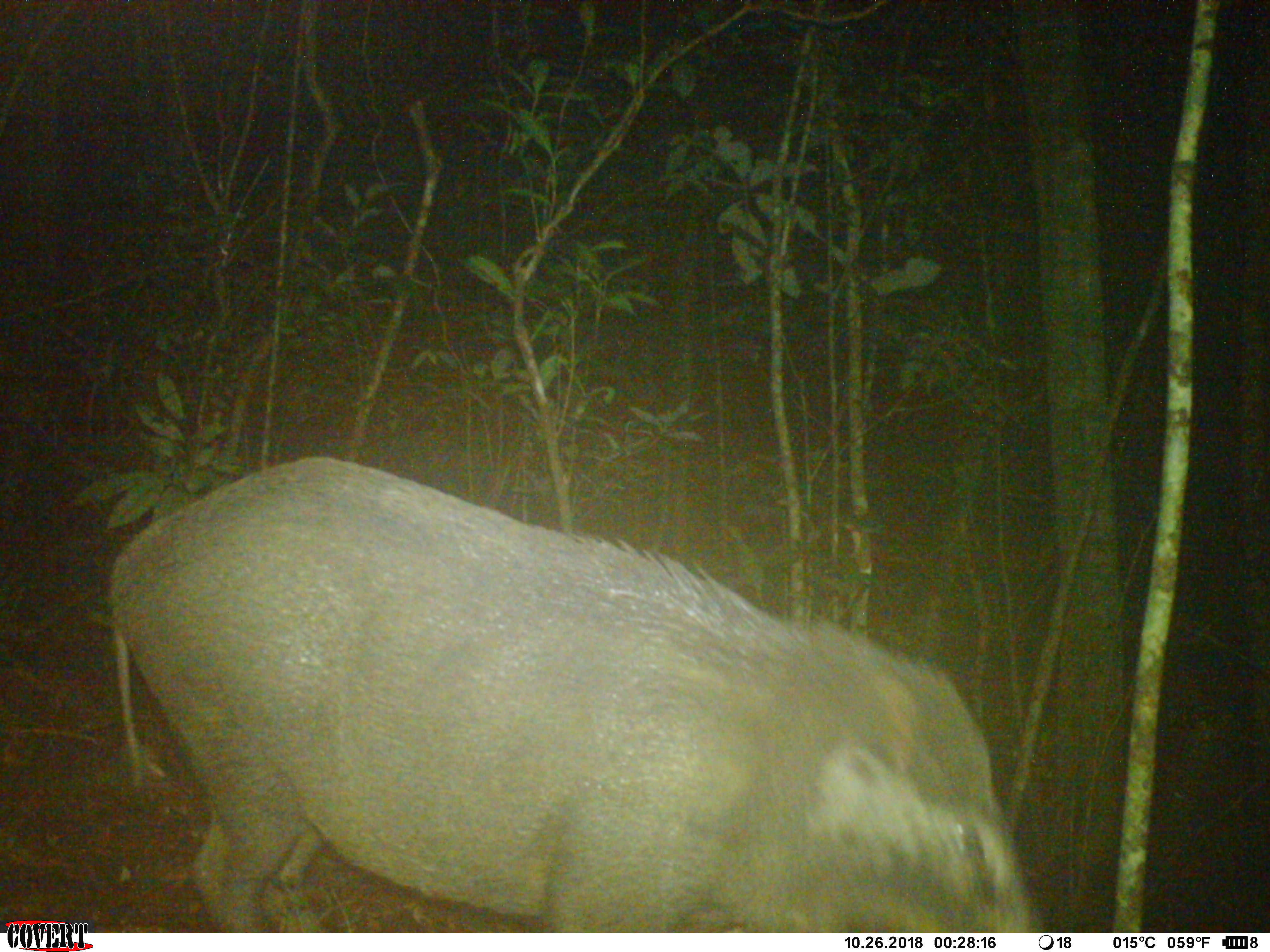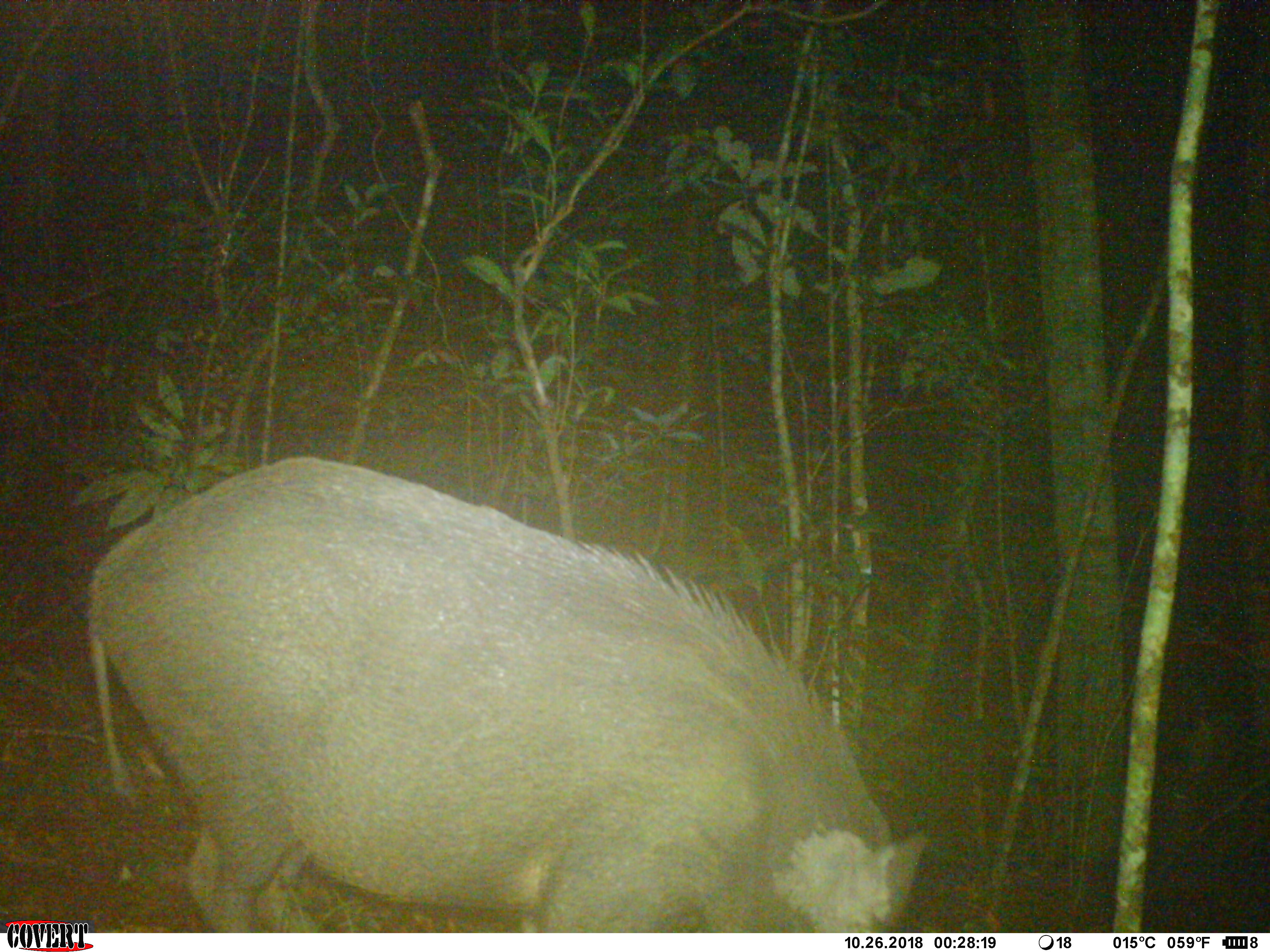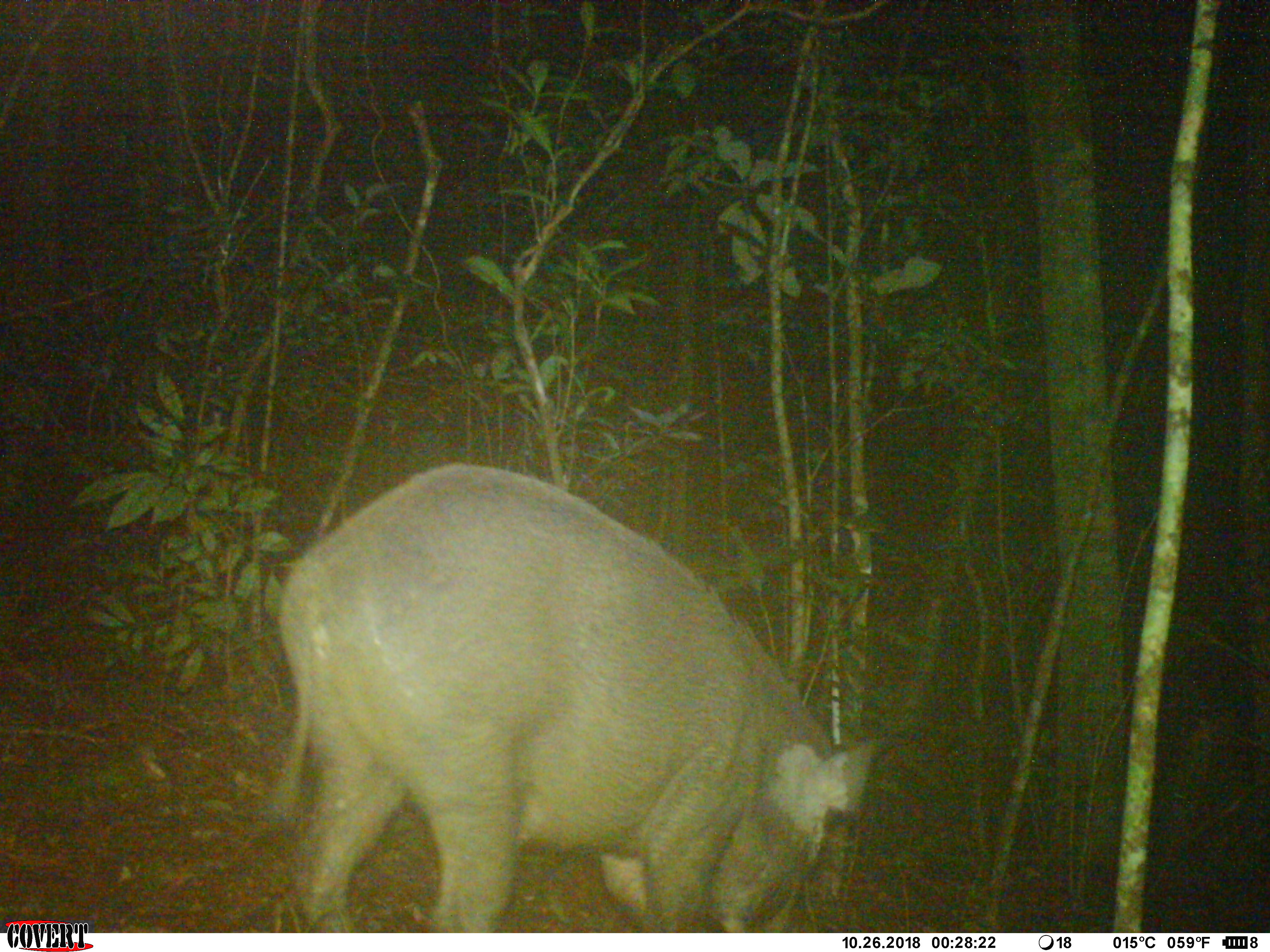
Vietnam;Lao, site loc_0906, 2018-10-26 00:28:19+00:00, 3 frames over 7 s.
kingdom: Animalia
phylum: Chordata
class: Mammalia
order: Artiodactyla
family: Suidae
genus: Sus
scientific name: Sus scrofa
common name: eurasian wild pig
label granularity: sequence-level